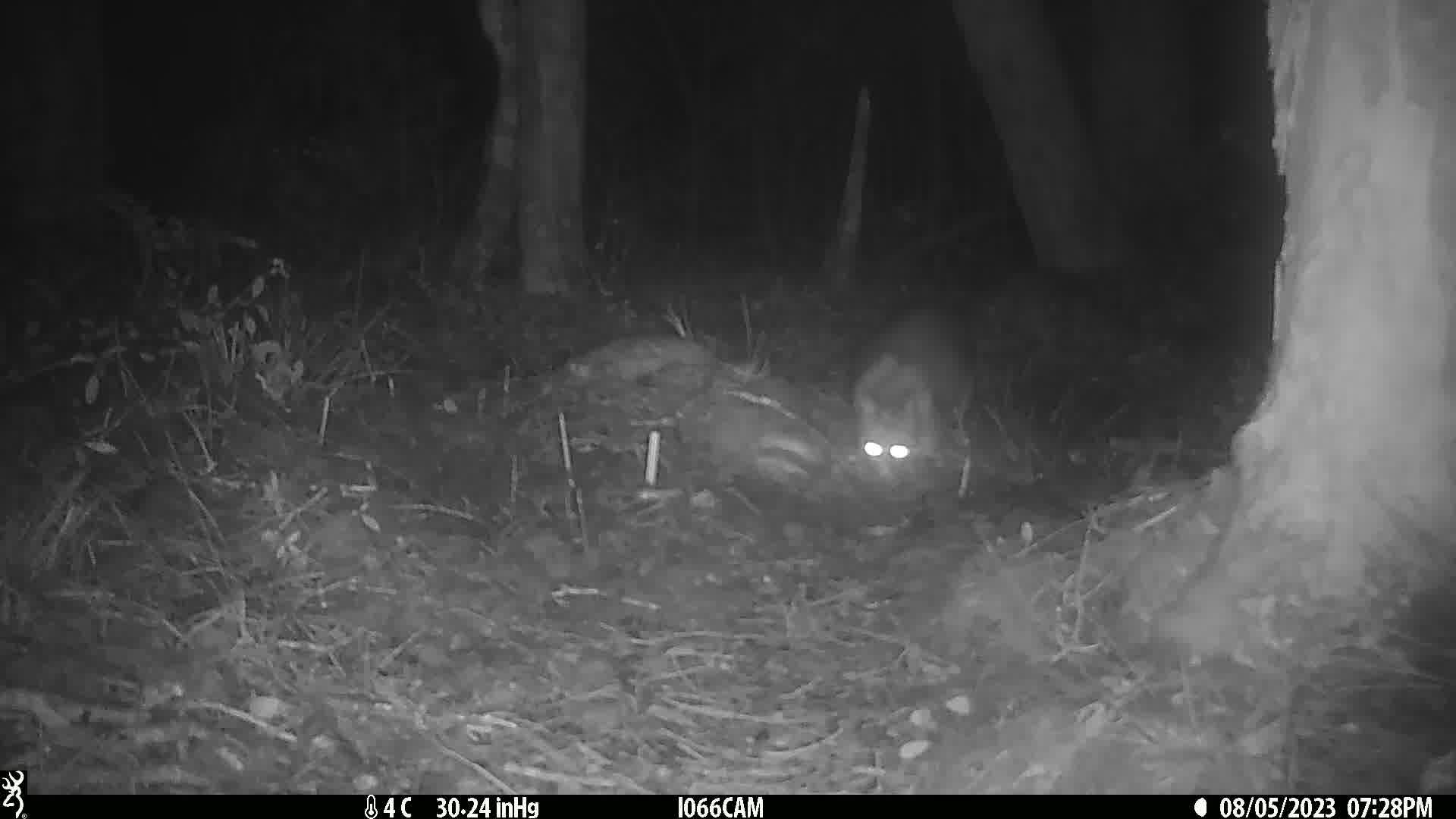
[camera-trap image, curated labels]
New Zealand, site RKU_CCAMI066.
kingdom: Animalia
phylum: Chordata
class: Mammalia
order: Diprotodontia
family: Phalangeridae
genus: Trichosurus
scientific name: Trichosurus vulpecula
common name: common brushtail possum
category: possum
Possum (common brushtail possum) (Trichosurus vulpecula).